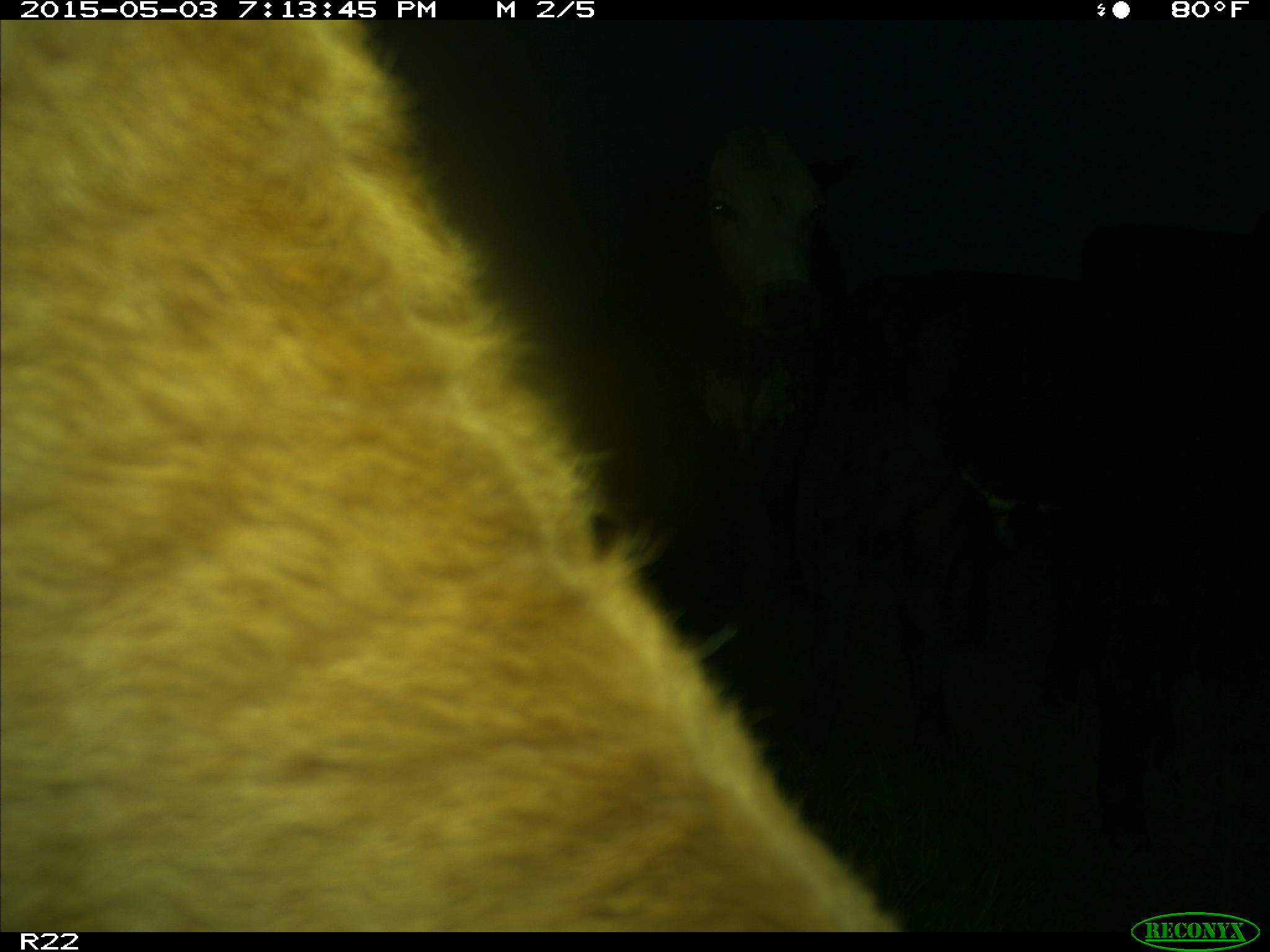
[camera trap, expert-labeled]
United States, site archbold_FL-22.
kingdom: Animalia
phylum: Chordata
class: Mammalia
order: Artiodactyla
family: Bovidae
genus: Bos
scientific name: Bos taurus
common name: domestic cow